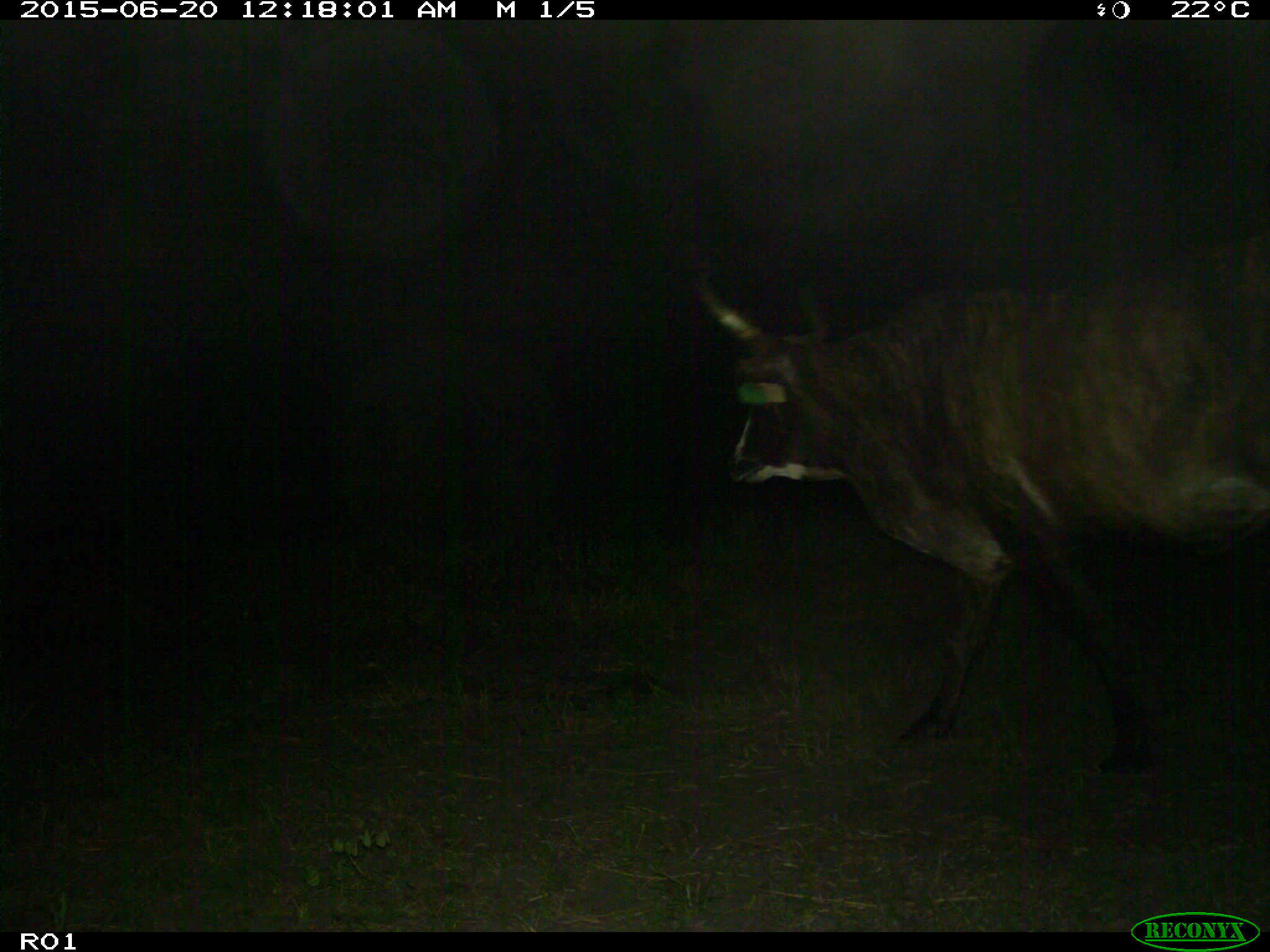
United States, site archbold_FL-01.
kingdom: Animalia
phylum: Chordata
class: Mammalia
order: Artiodactyla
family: Bovidae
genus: Bos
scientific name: Bos taurus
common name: domestic cow